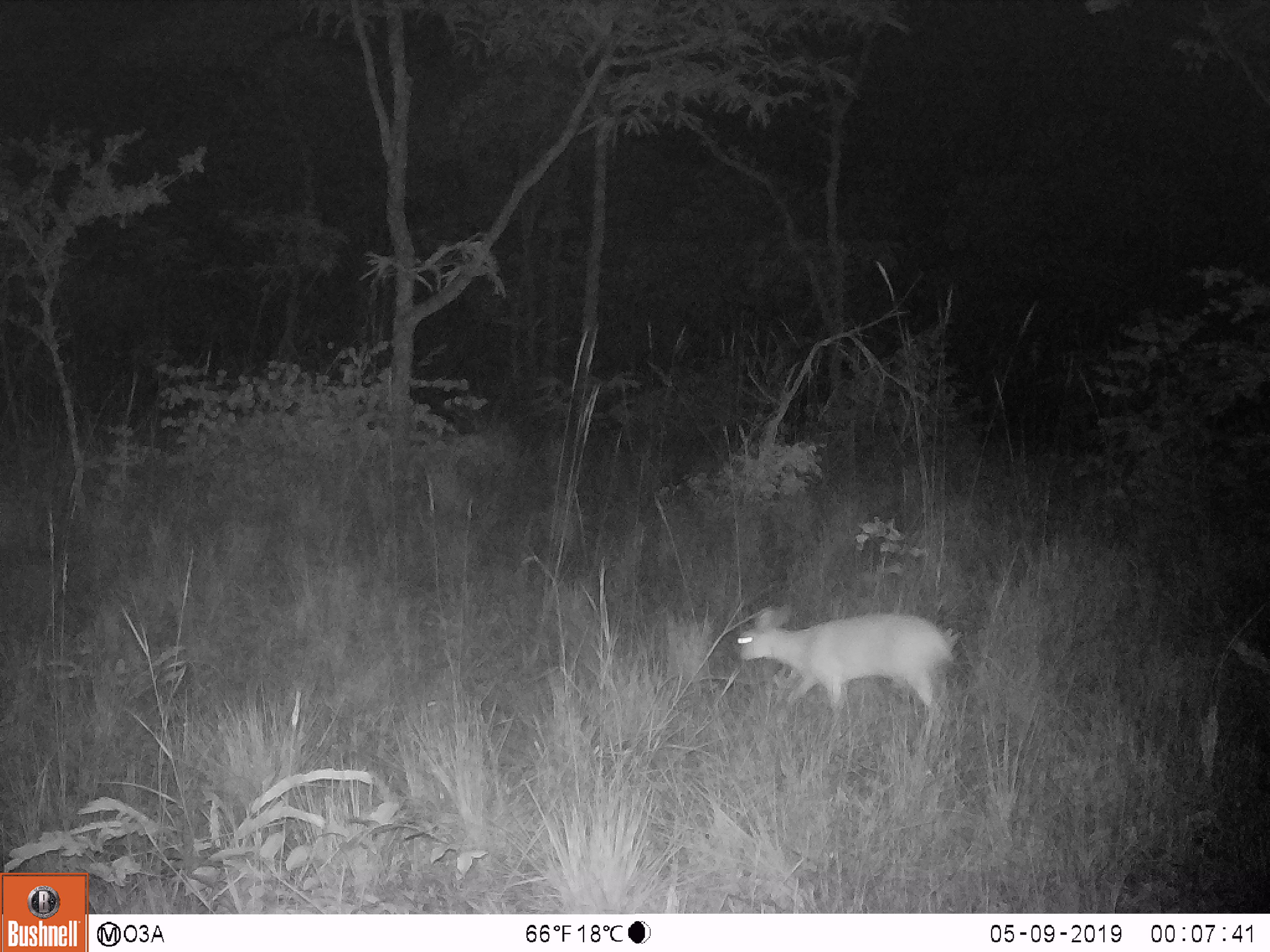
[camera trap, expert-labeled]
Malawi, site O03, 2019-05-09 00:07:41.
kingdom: Animalia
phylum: Chordata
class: Mammalia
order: Artiodactyla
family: Bovidae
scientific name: Antilopinae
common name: small antelope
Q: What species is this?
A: Small antelope (Antilopinae).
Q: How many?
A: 1.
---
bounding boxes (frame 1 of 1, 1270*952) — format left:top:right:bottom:
small antelope: 721:597:964:723